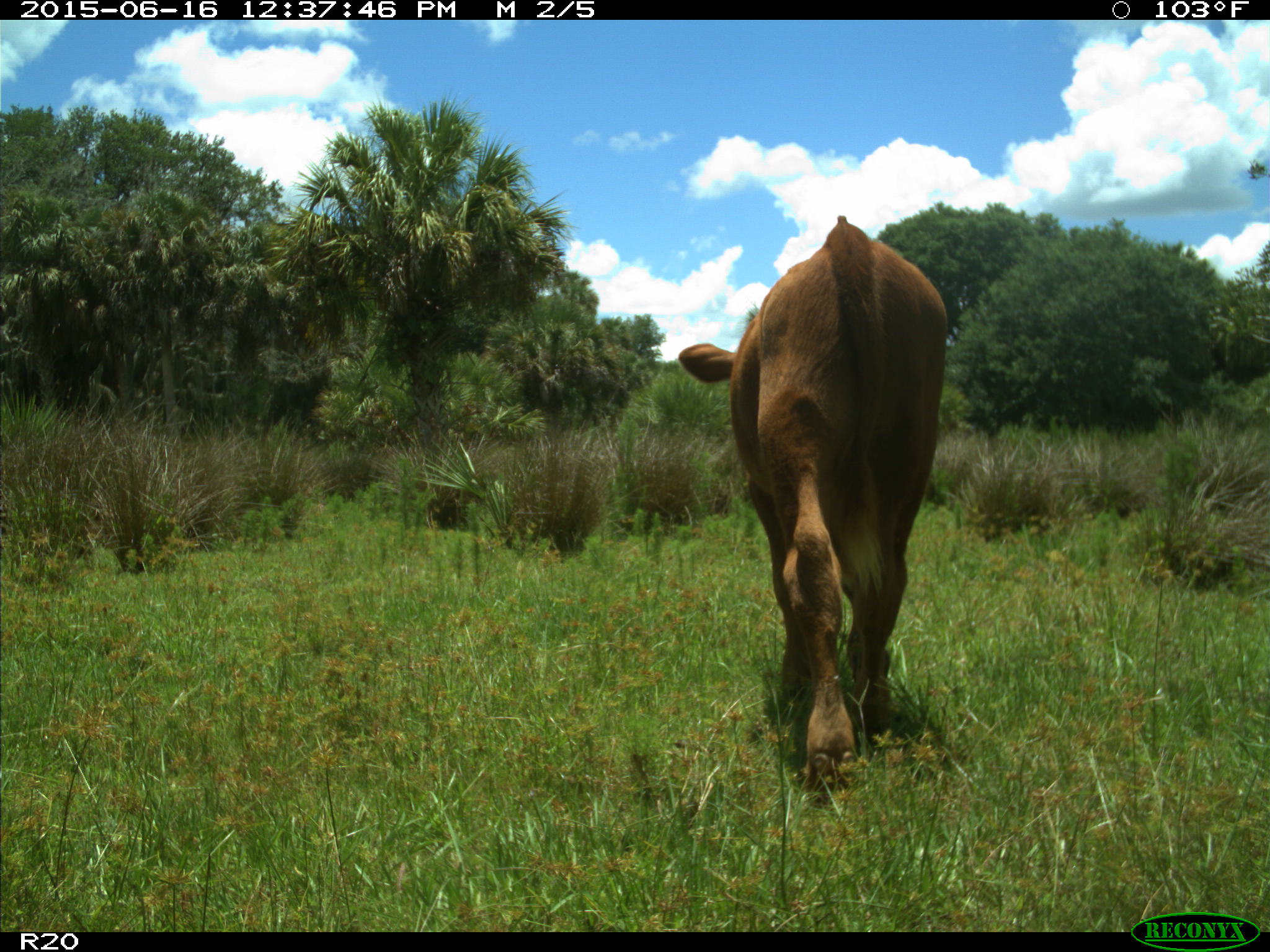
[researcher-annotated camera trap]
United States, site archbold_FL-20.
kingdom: Animalia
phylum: Chordata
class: Mammalia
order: Artiodactyla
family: Bovidae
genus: Bos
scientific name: Bos taurus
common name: domestic cow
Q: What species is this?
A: Bos taurus (domestic cow).